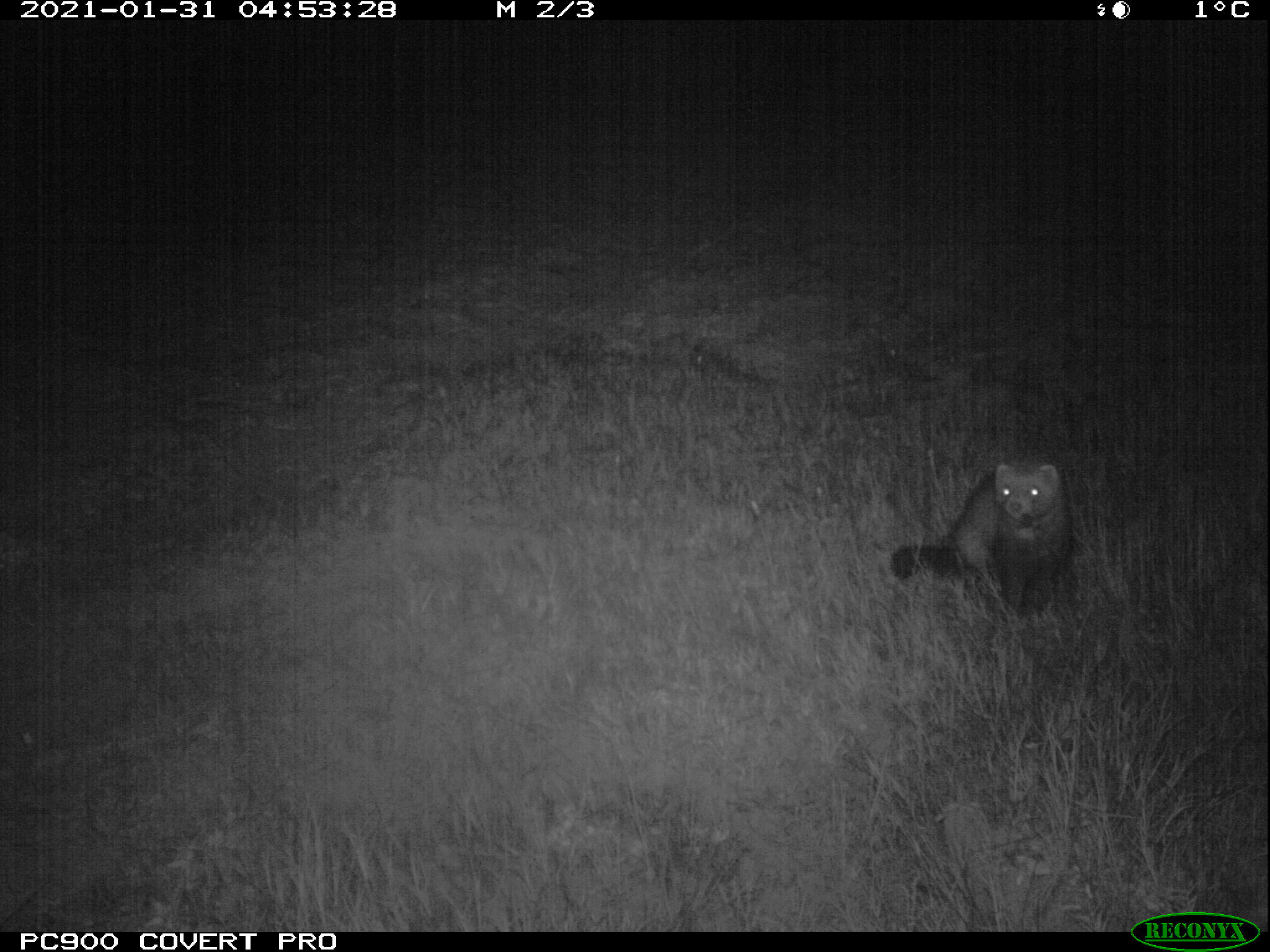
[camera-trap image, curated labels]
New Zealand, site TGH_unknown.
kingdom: Animalia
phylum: Chordata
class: Mammalia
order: Carnivora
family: Mustelidae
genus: Mustela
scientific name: Mustela furo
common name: ferret